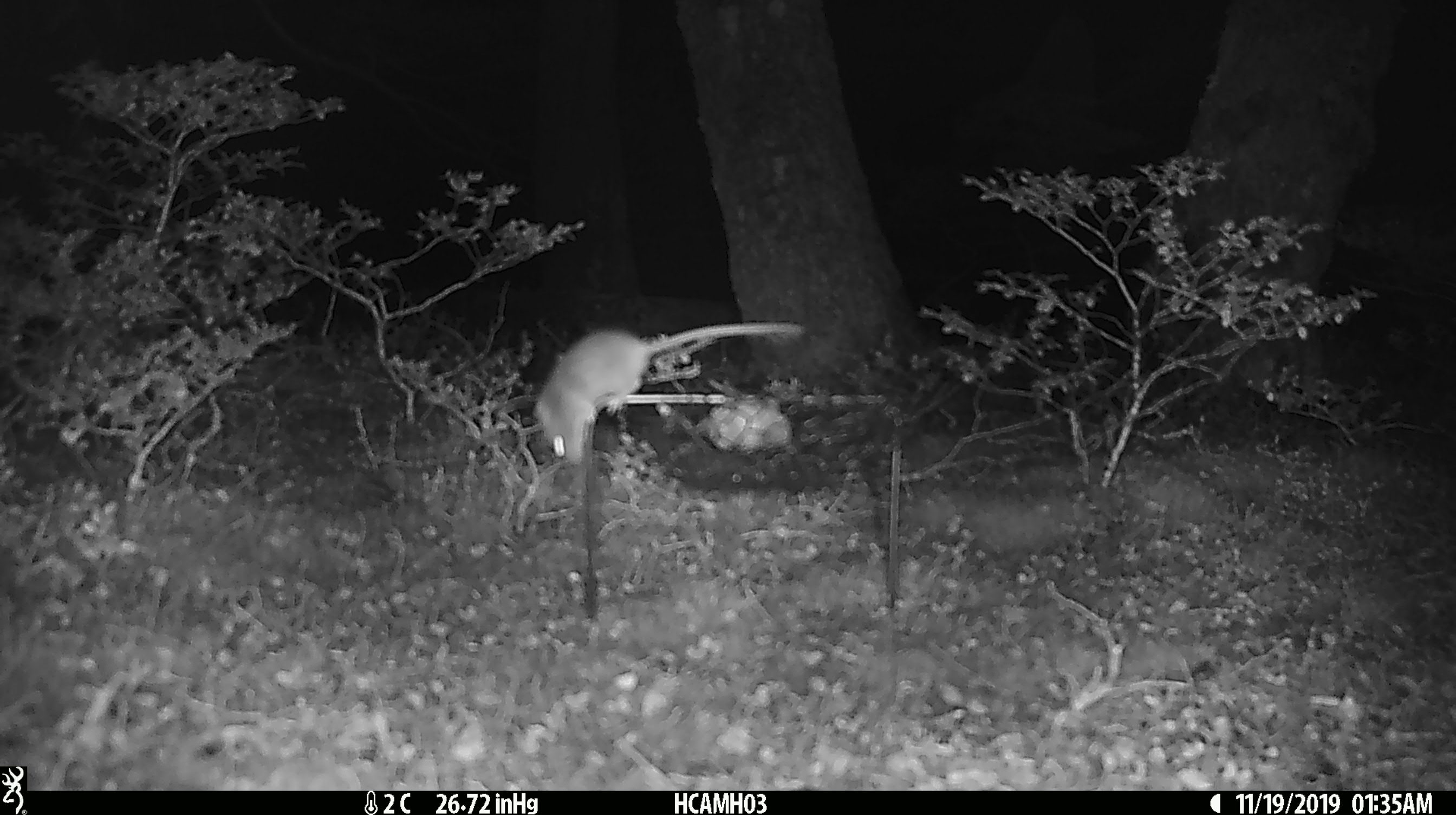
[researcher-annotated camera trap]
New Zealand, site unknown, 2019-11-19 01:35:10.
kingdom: Animalia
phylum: Chordata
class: Mammalia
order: Rodentia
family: Muridae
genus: Mus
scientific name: Mus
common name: mouse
Mouse (Mus).